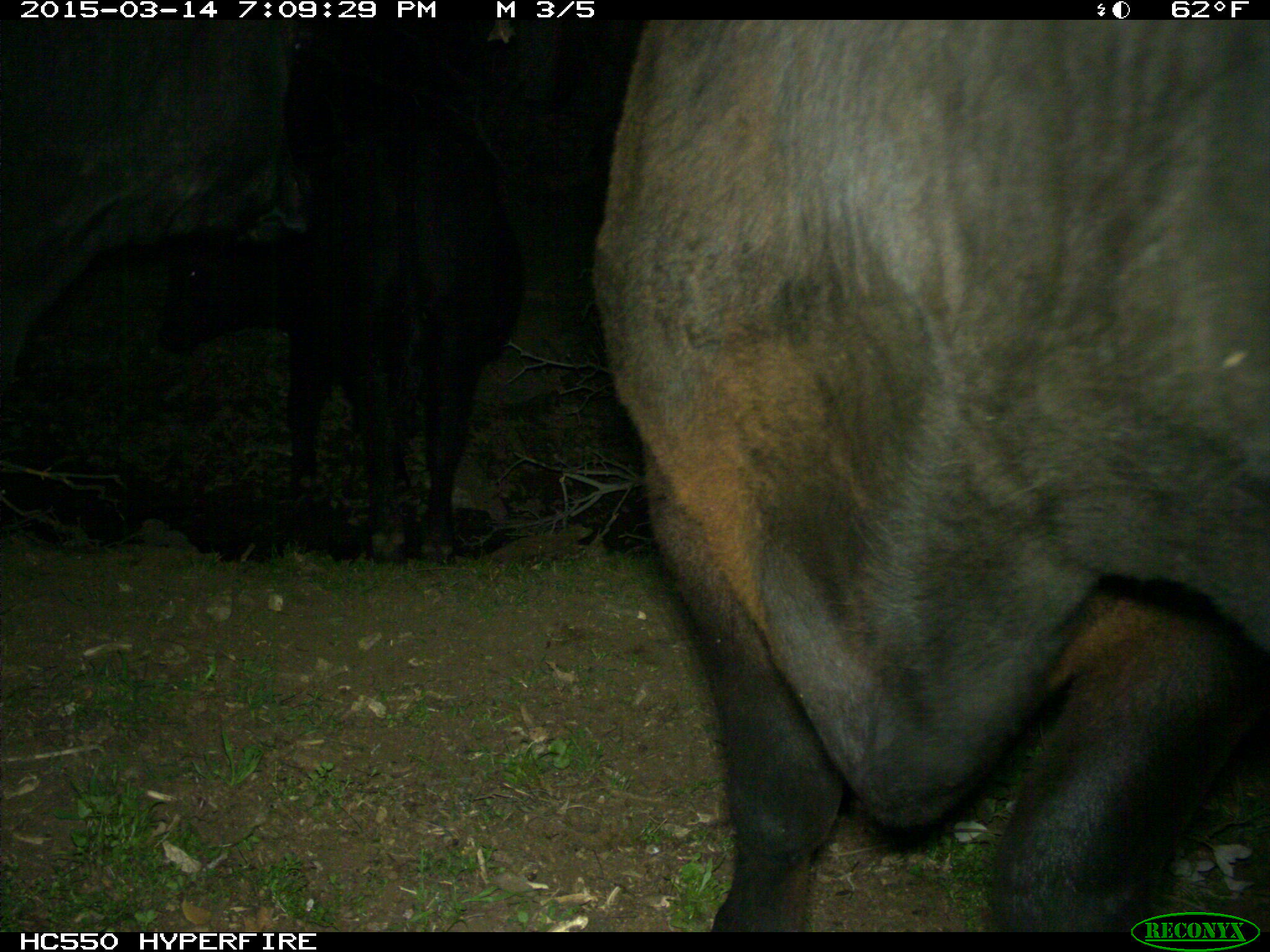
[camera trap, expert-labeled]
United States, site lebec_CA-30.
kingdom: Animalia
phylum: Chordata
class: Mammalia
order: Artiodactyla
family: Bovidae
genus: Bos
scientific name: Bos taurus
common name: domestic cow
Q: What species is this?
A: Bos taurus (domestic cow).